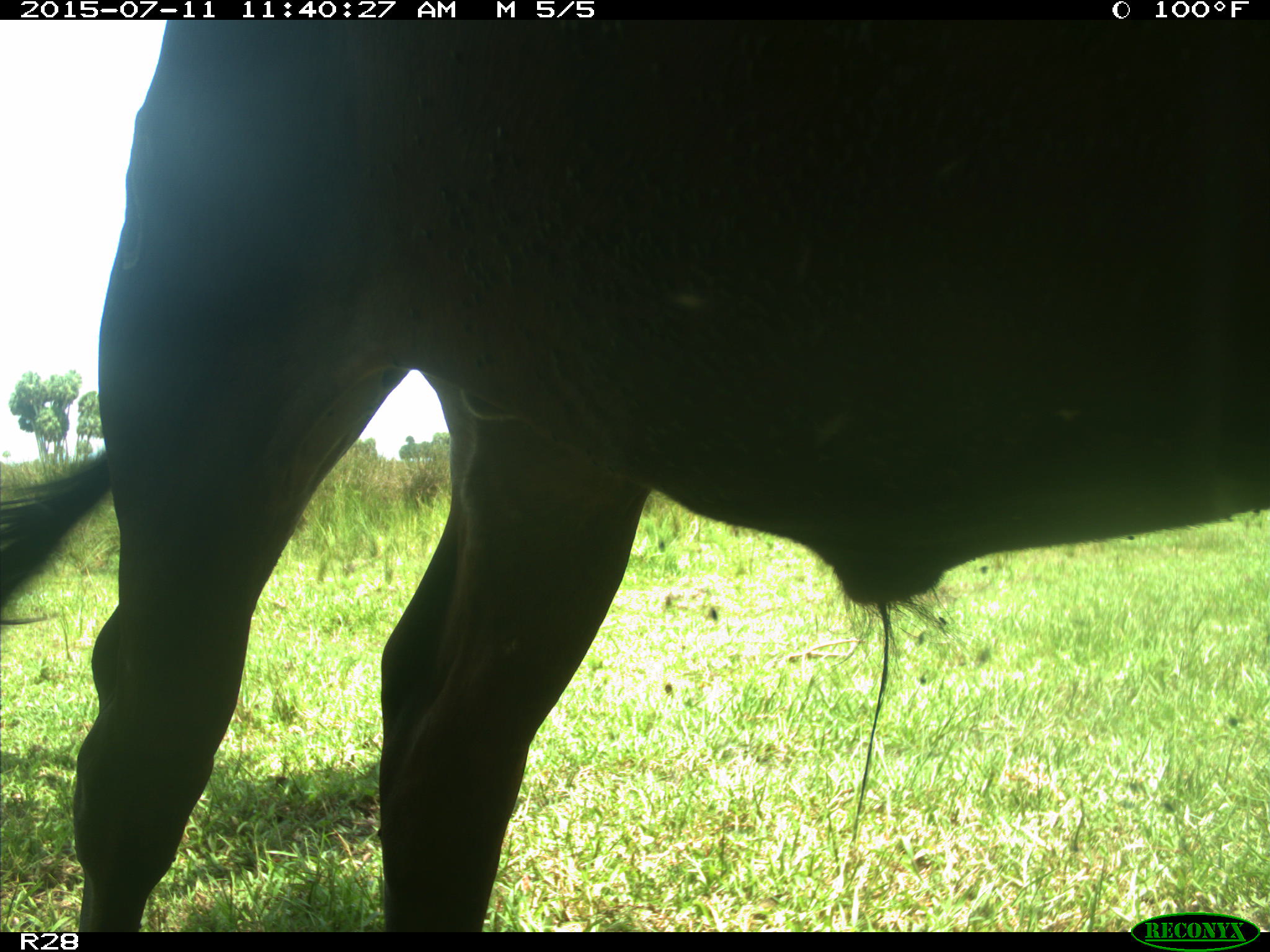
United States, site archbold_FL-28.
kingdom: Animalia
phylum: Chordata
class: Mammalia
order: Artiodactyla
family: Bovidae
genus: Bos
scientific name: Bos taurus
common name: domestic cow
Bos taurus (domestic cow).